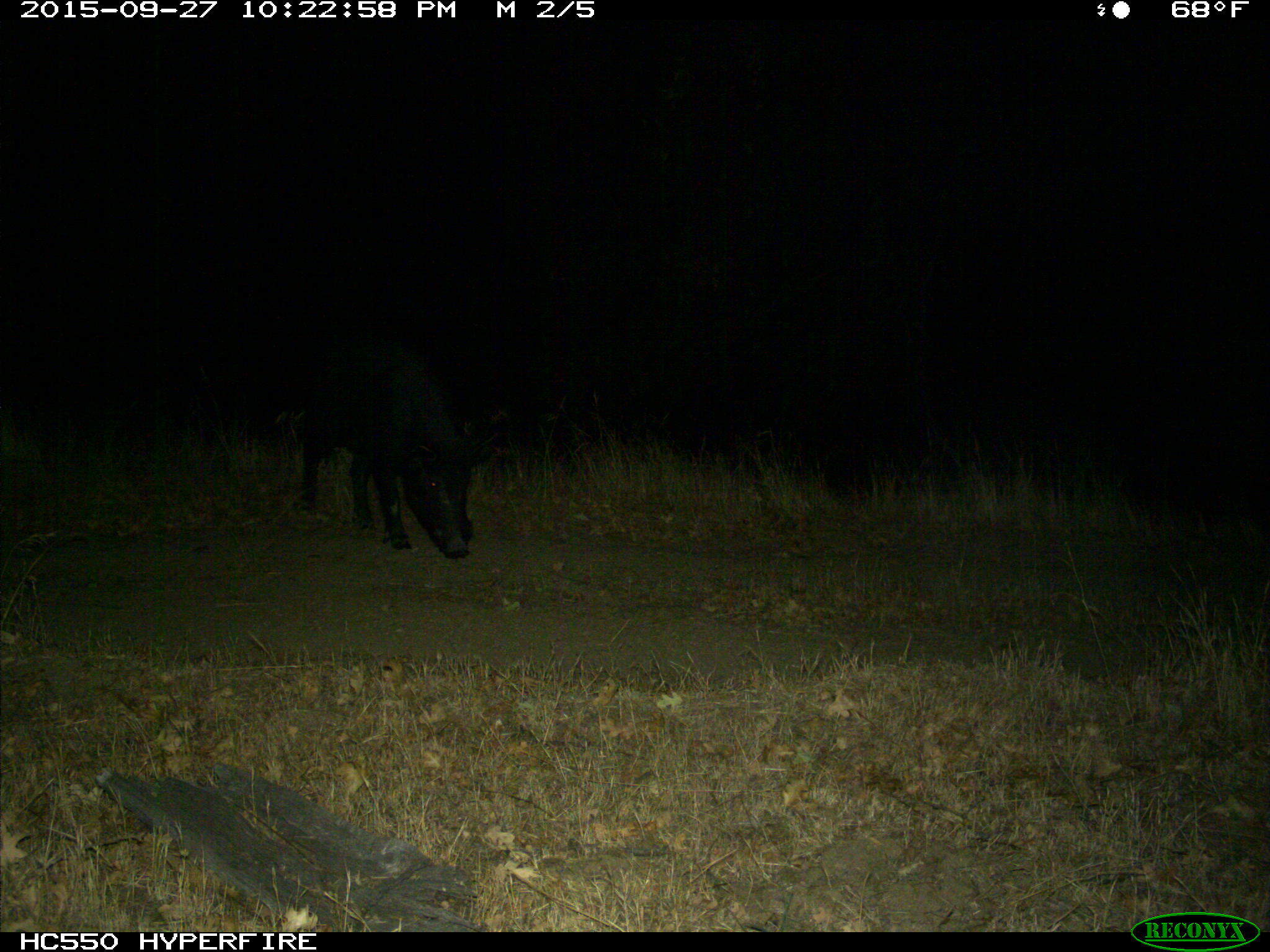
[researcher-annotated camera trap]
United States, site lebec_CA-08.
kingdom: Animalia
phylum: Chordata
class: Mammalia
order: Artiodactyla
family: Suidae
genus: Sus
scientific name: Sus scrofa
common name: wild boar